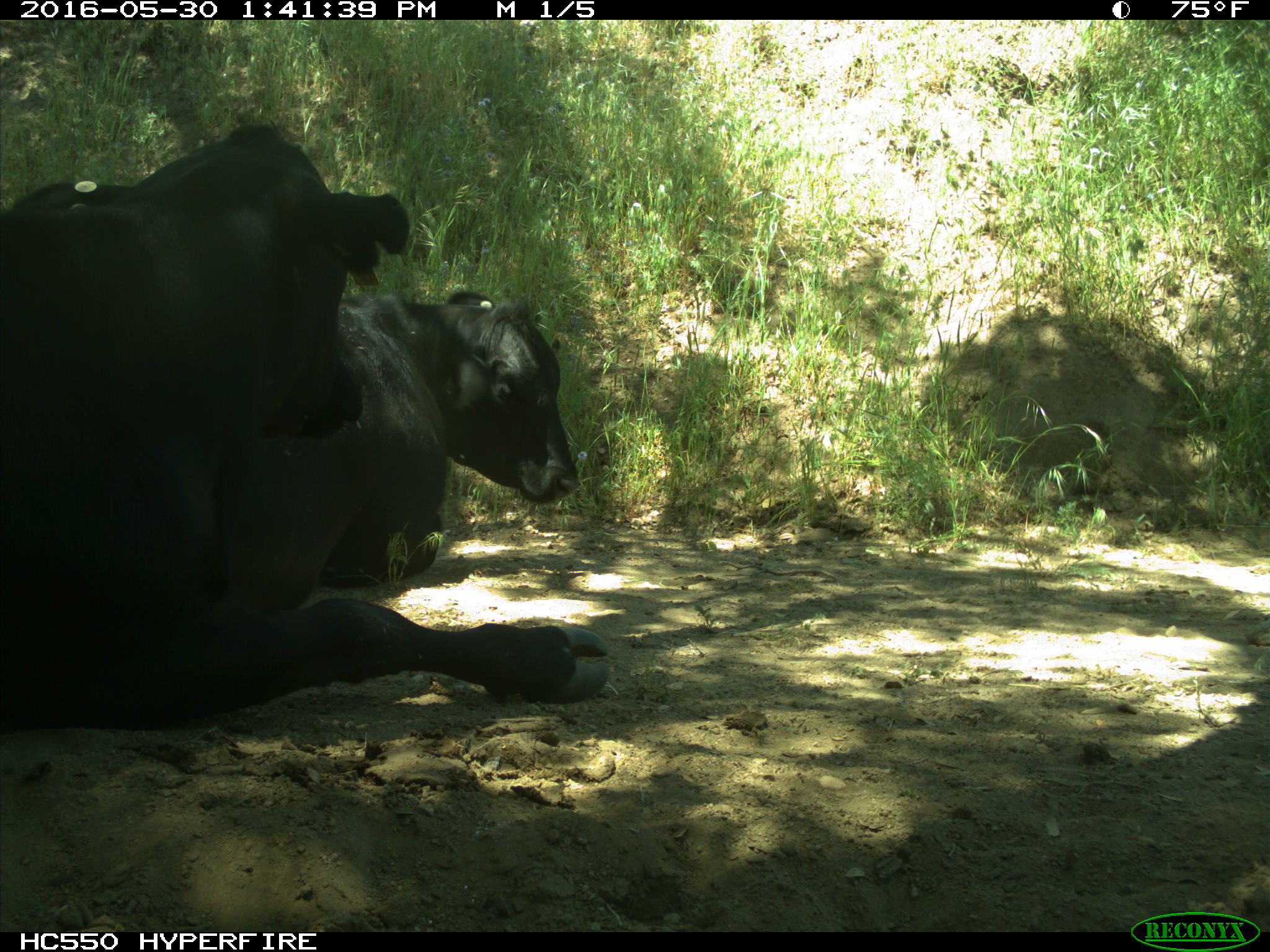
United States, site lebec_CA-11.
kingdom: Animalia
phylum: Chordata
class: Mammalia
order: Artiodactyla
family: Bovidae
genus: Bos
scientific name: Bos taurus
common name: domestic cow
Bos taurus (domestic cow).